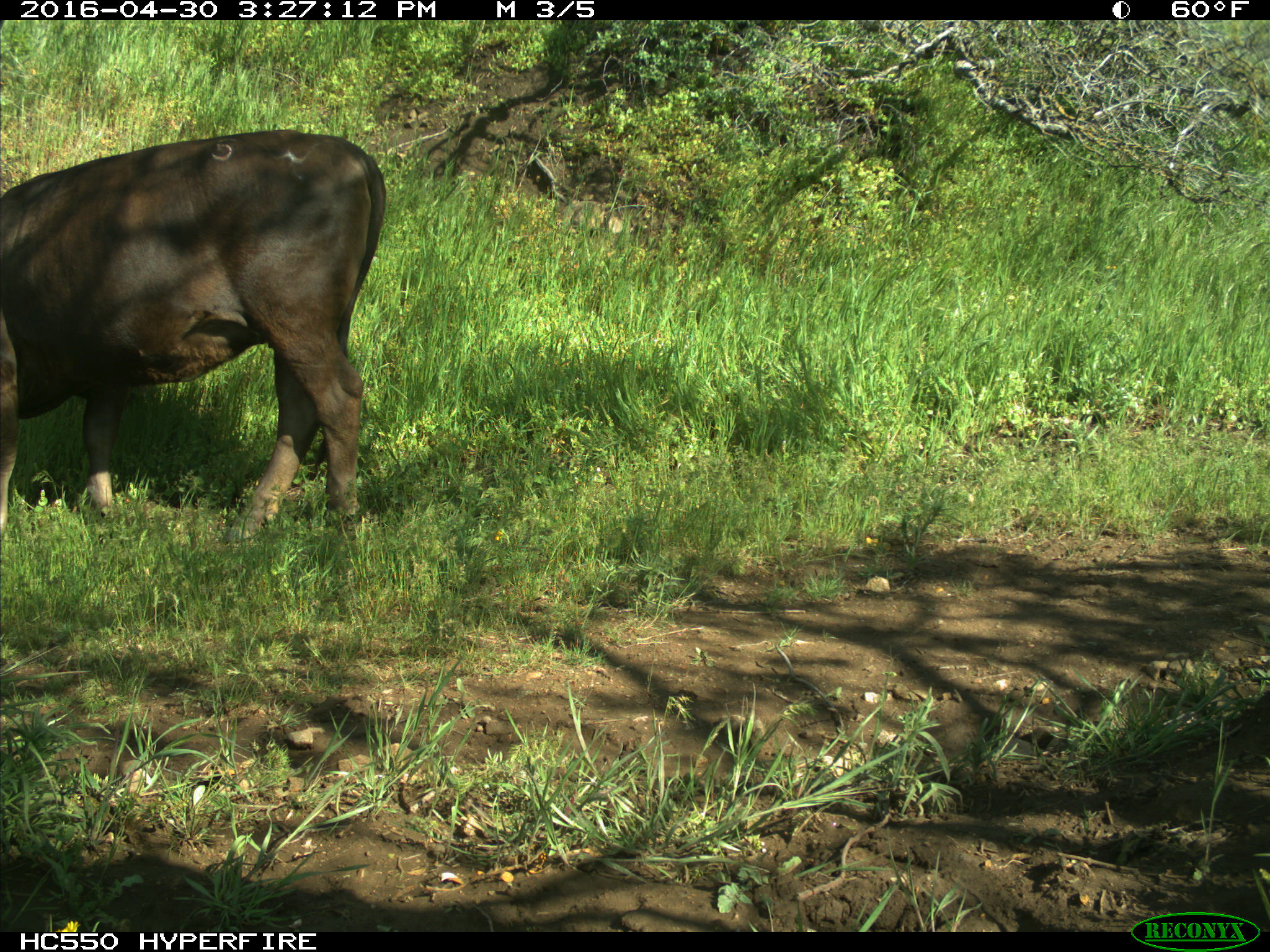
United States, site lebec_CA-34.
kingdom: Animalia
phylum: Chordata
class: Mammalia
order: Artiodactyla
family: Bovidae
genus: Bos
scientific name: Bos taurus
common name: domestic cow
Bos taurus (domestic cow).